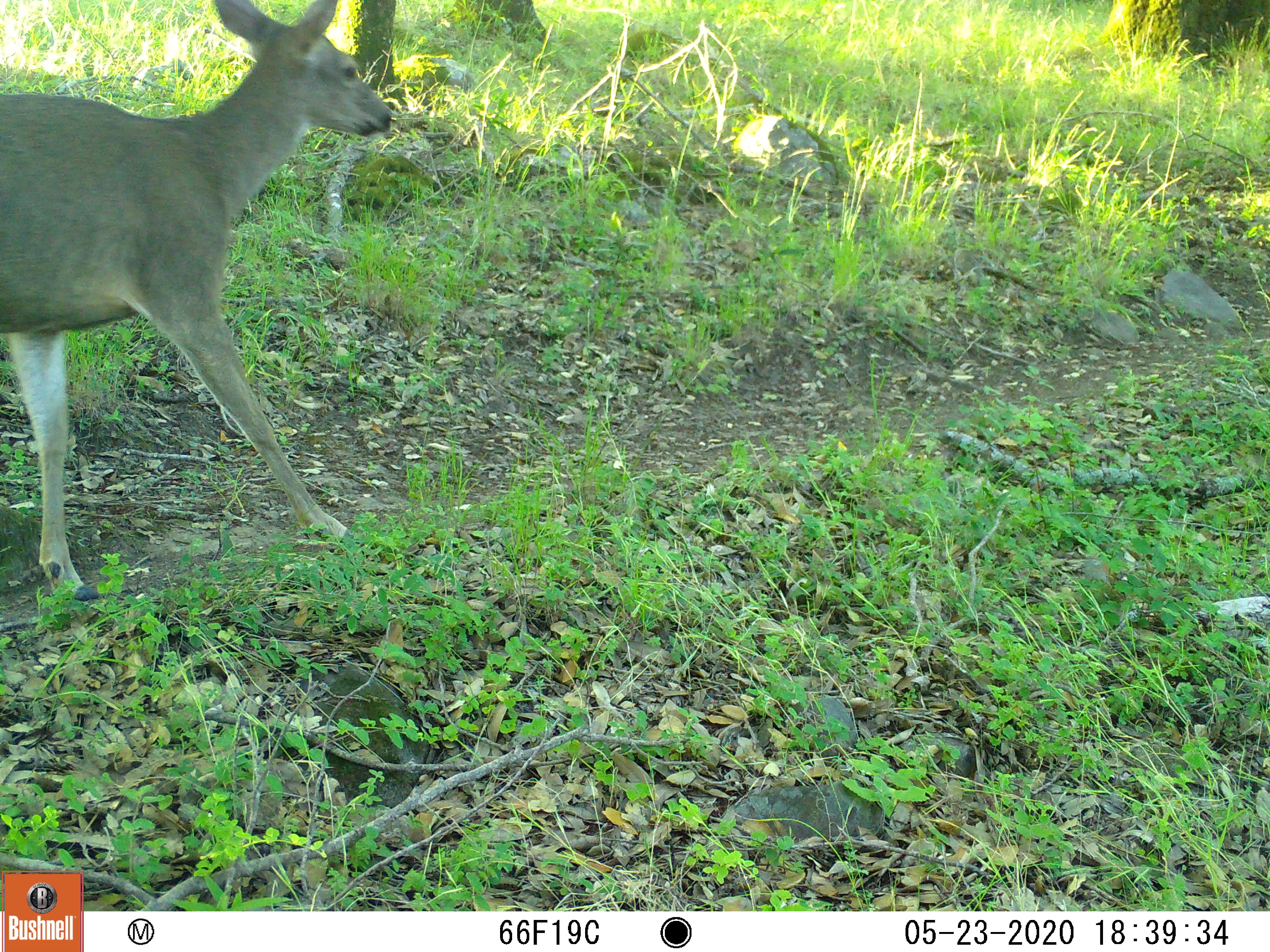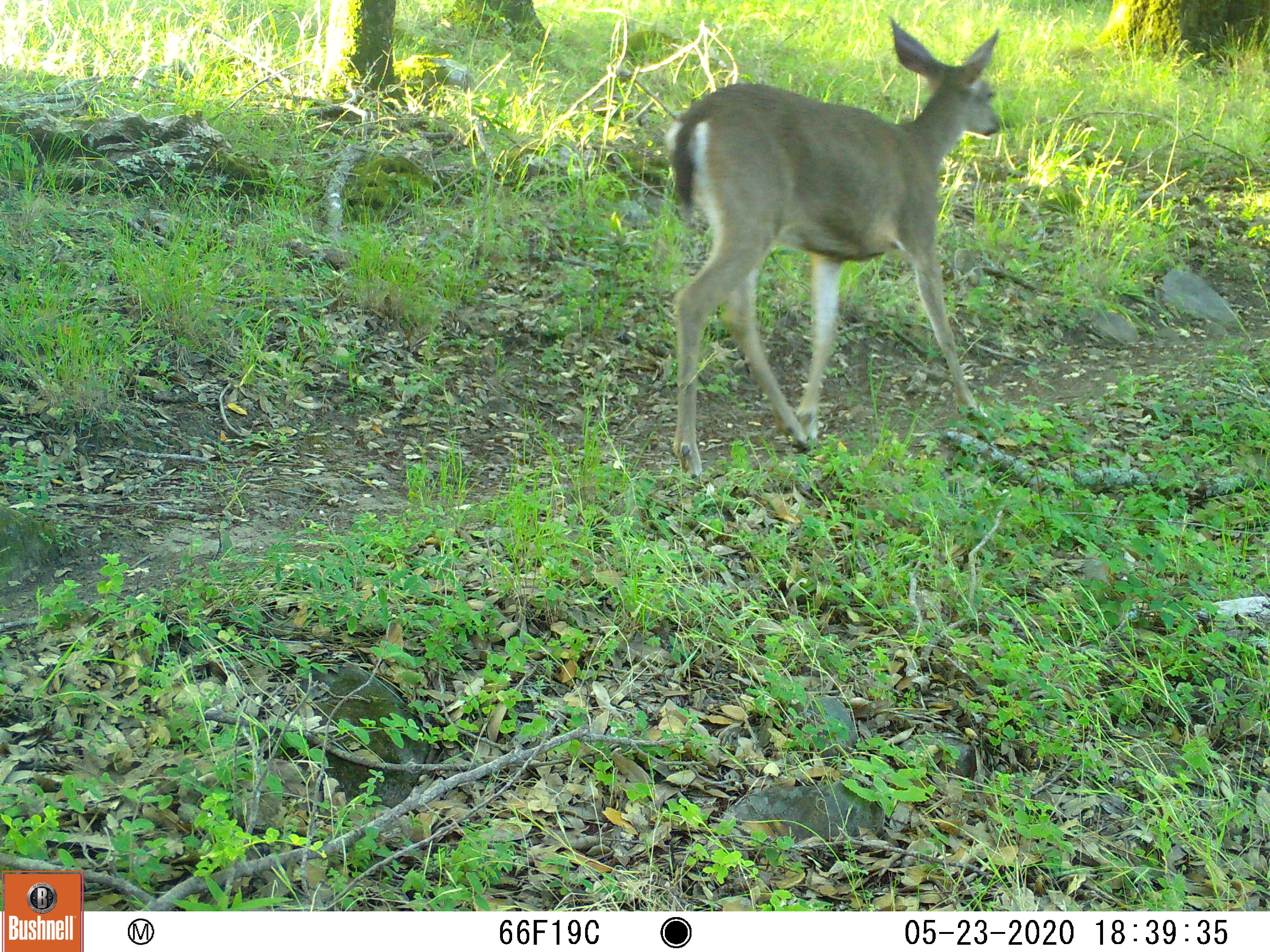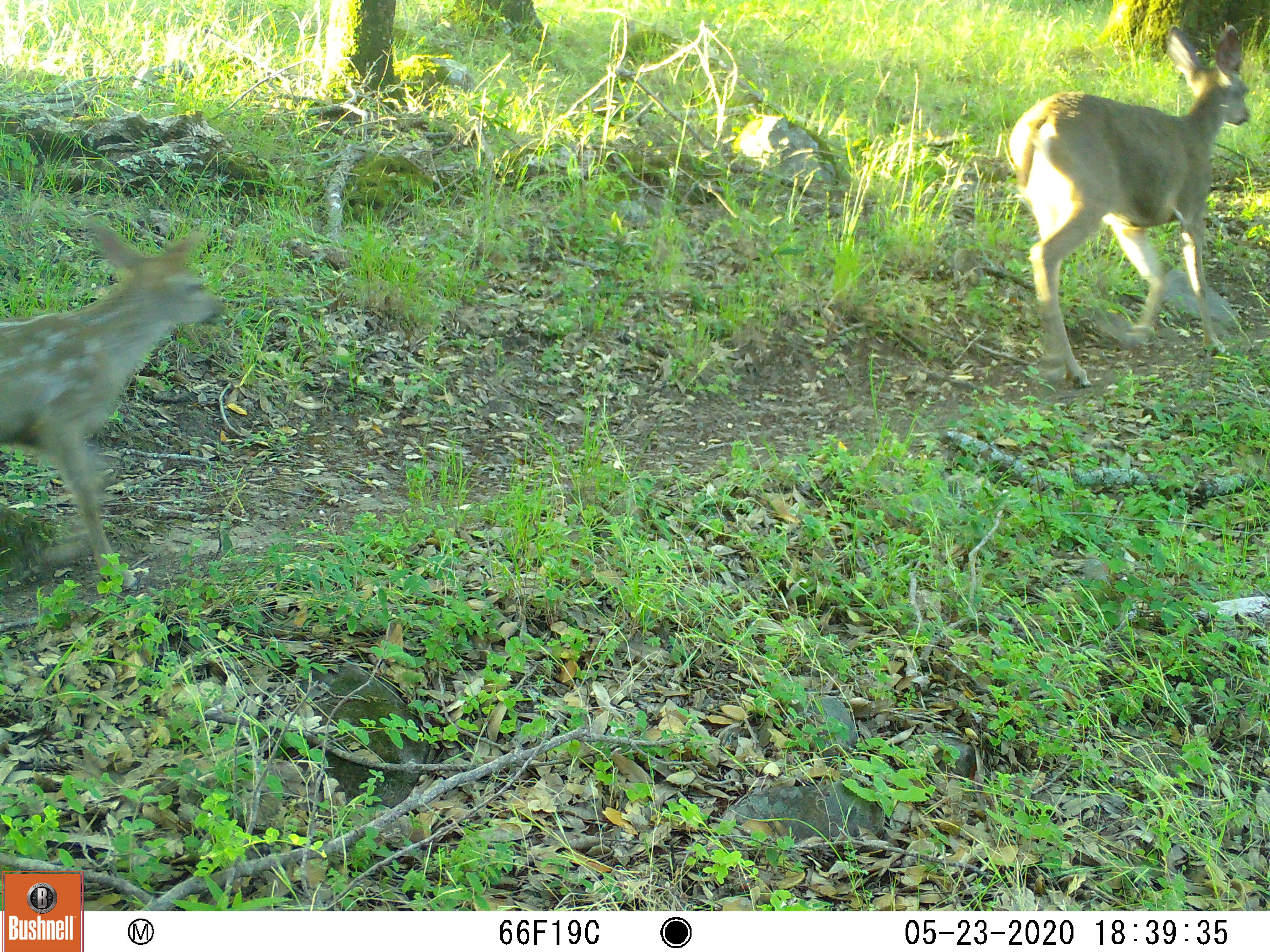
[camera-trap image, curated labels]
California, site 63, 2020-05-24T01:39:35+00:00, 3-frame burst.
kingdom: Animalia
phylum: Chordata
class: Mammalia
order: Artiodactyla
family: Cervidae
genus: Odocoileus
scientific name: Odocoileus hemionus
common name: mule deer